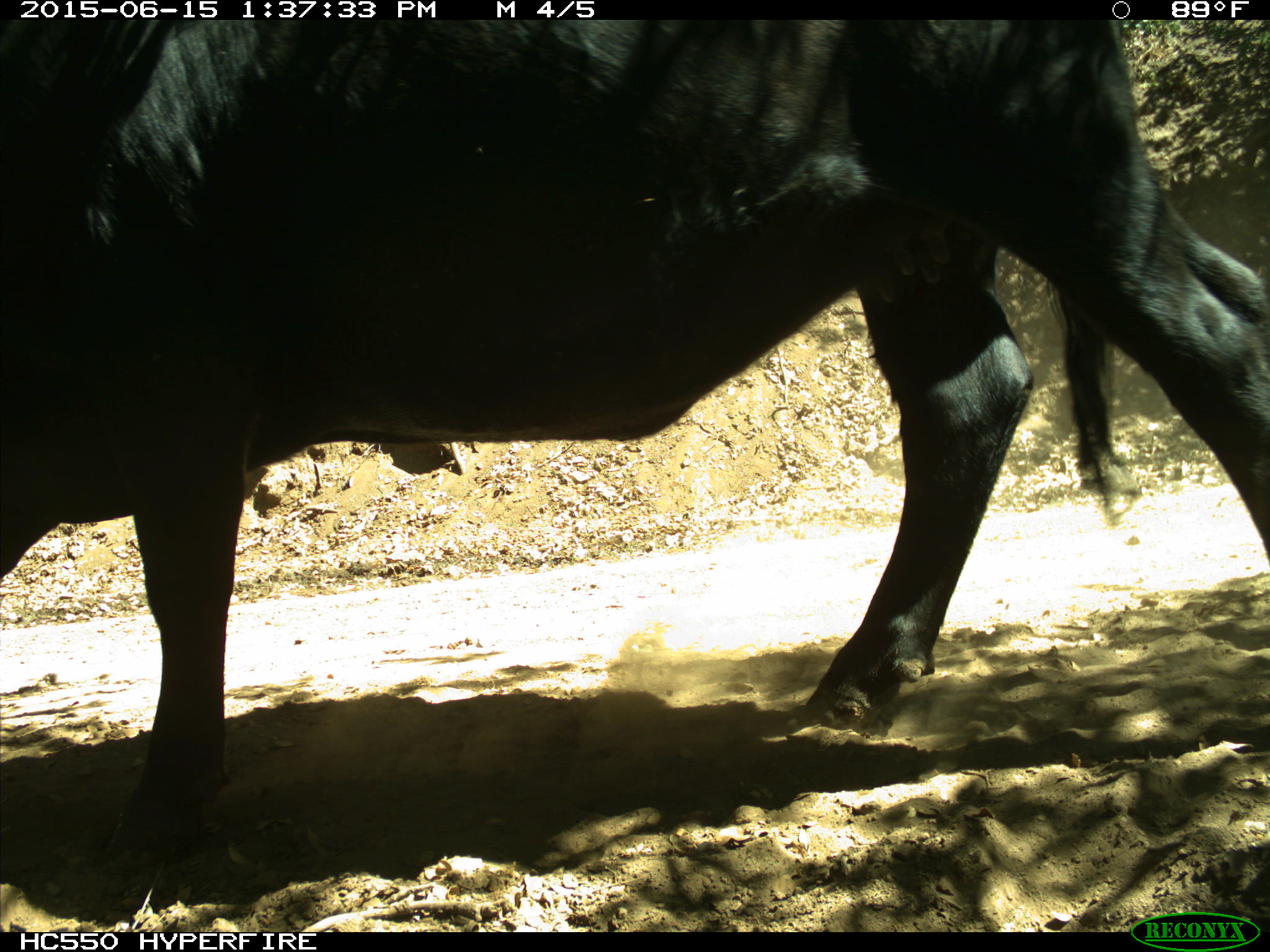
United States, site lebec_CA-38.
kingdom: Animalia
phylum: Chordata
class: Mammalia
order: Artiodactyla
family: Bovidae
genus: Bos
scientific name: Bos taurus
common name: domestic cow